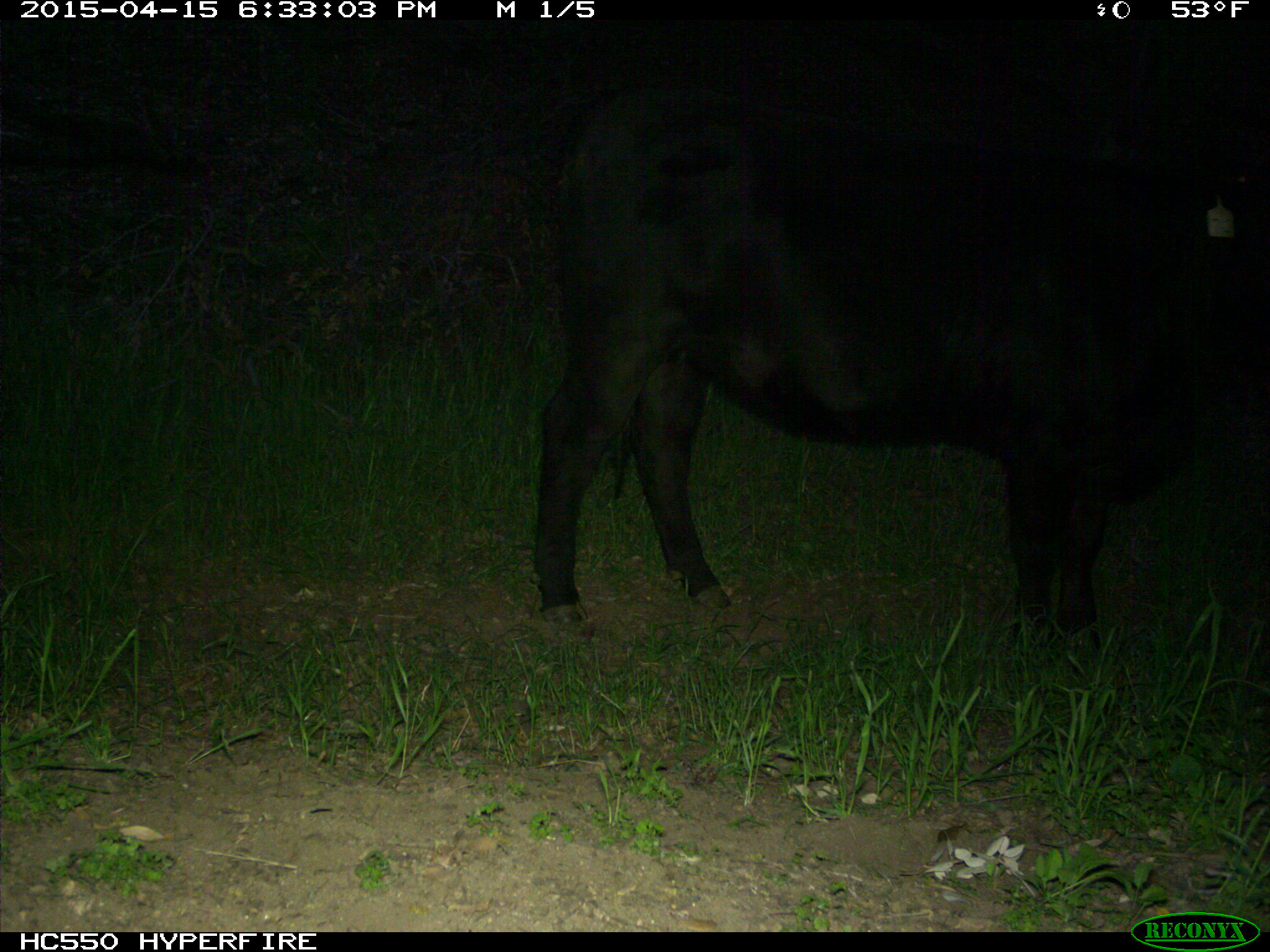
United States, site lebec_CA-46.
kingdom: Animalia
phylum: Chordata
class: Mammalia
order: Artiodactyla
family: Bovidae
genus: Bos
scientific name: Bos taurus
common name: domestic cow